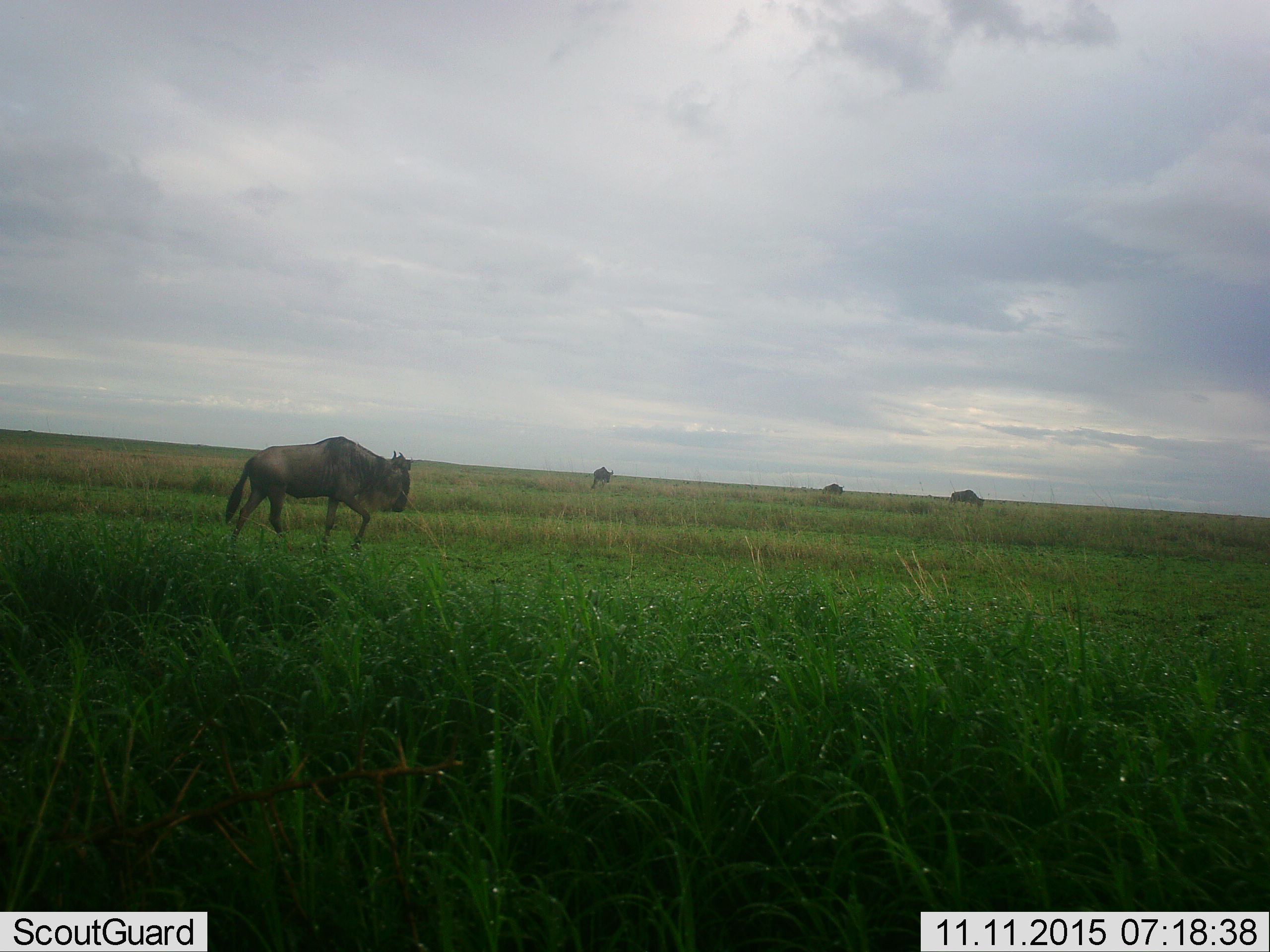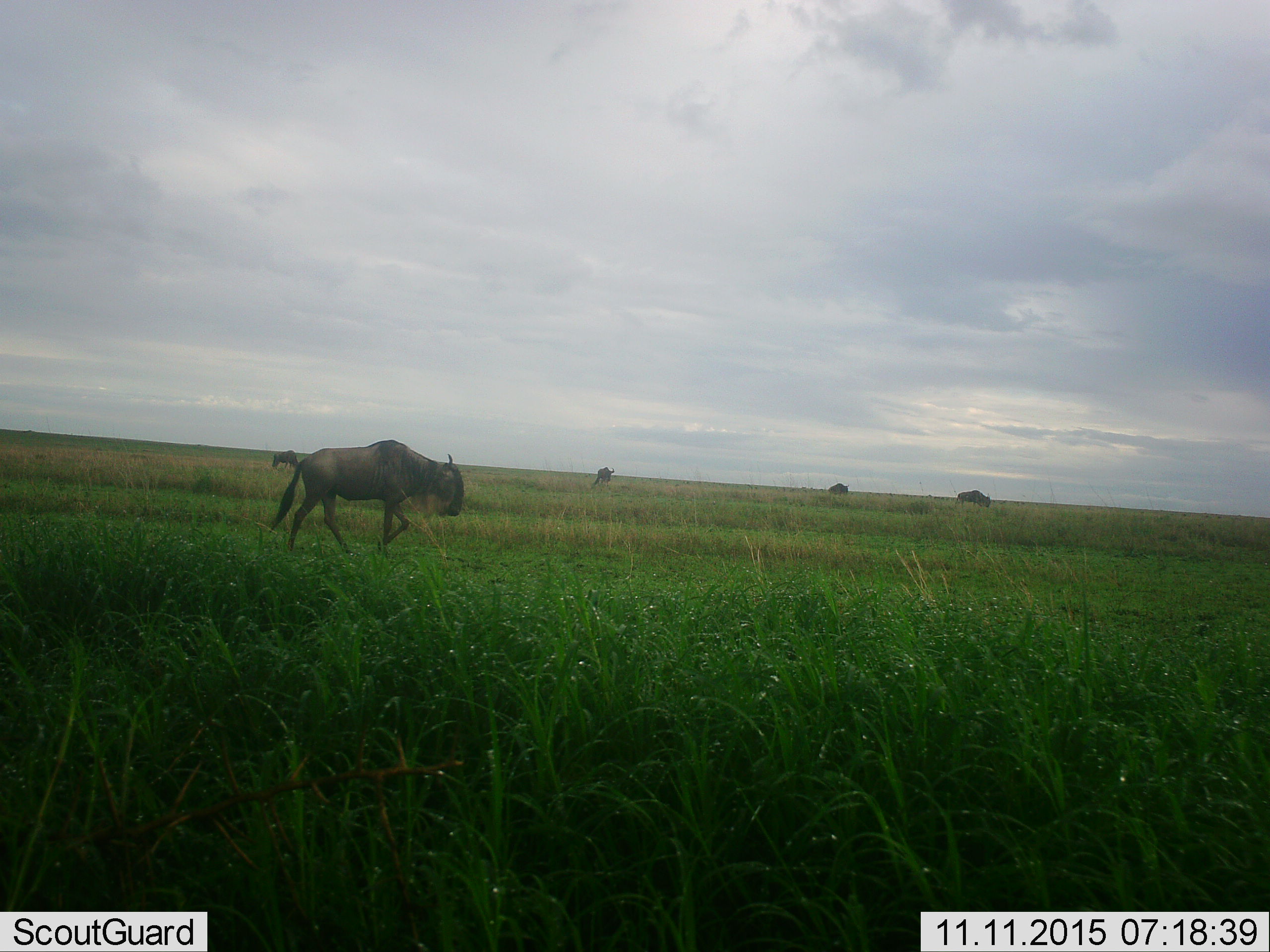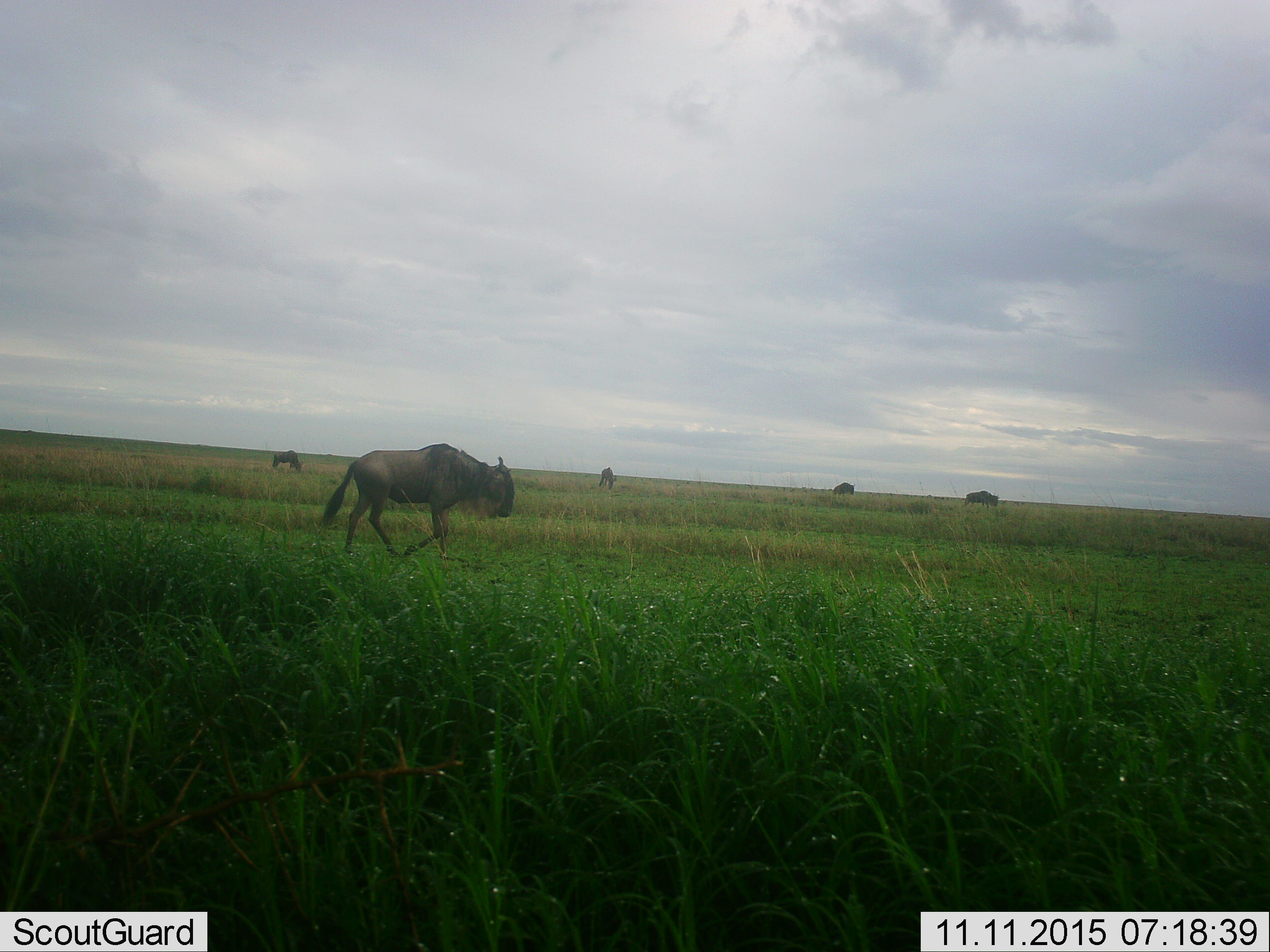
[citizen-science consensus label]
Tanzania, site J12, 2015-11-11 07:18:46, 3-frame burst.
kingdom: Animalia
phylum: Chordata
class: Mammalia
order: Artiodactyla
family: Bovidae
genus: Connochaetes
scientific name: Connochaetes taurinus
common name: blue wildebeest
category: wildebeest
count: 5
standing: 30%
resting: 0%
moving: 100%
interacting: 0%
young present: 0%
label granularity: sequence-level